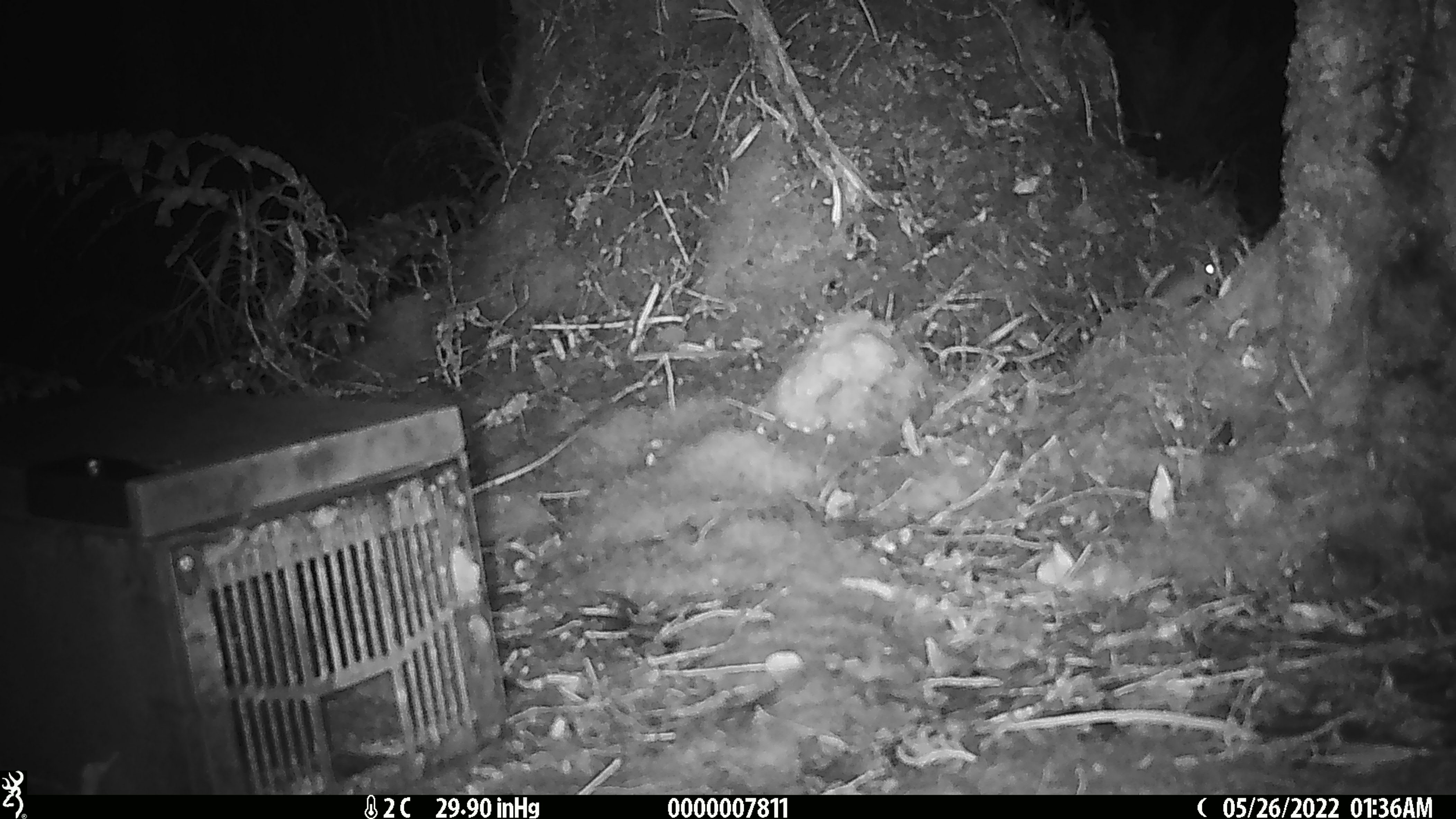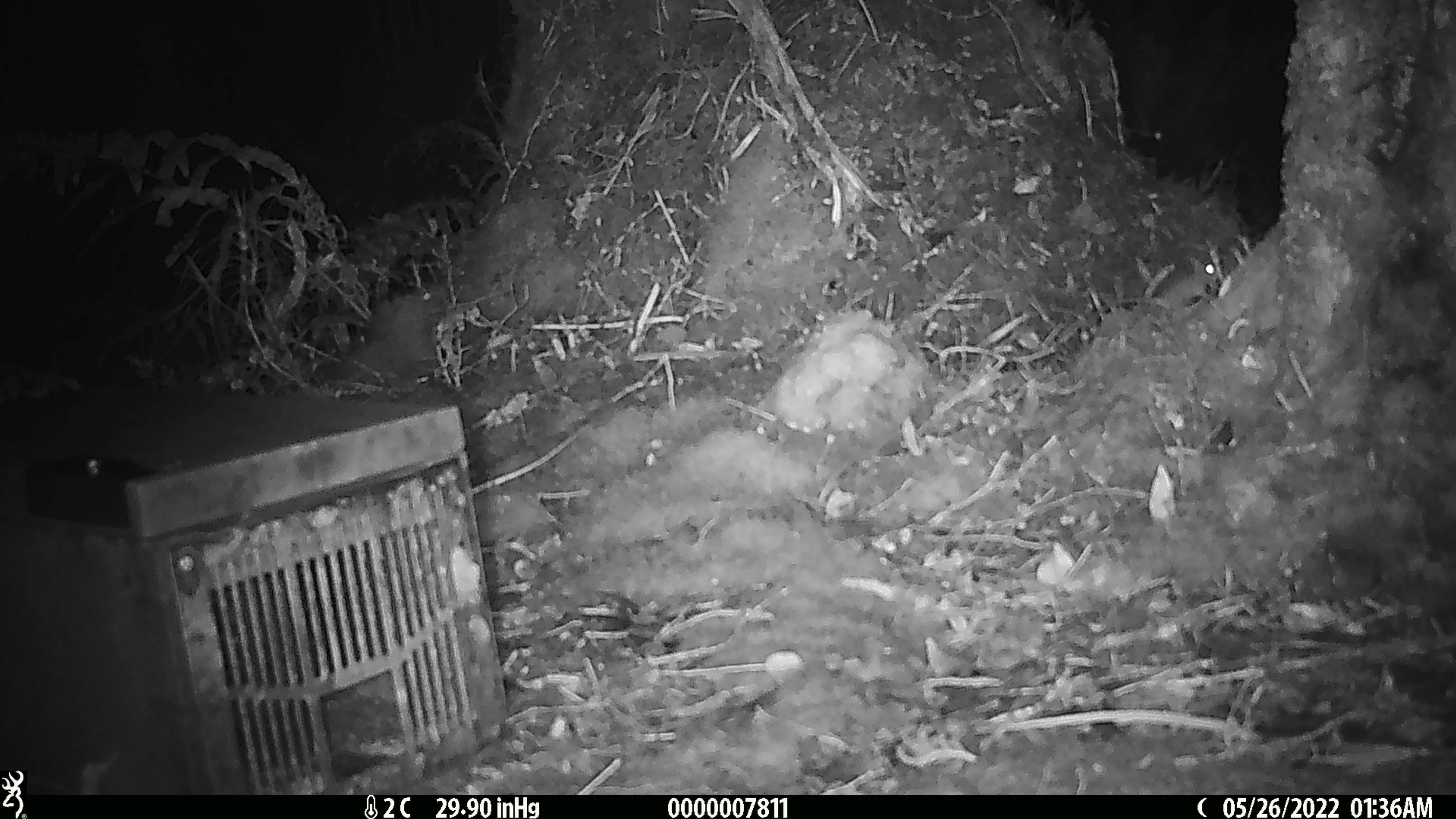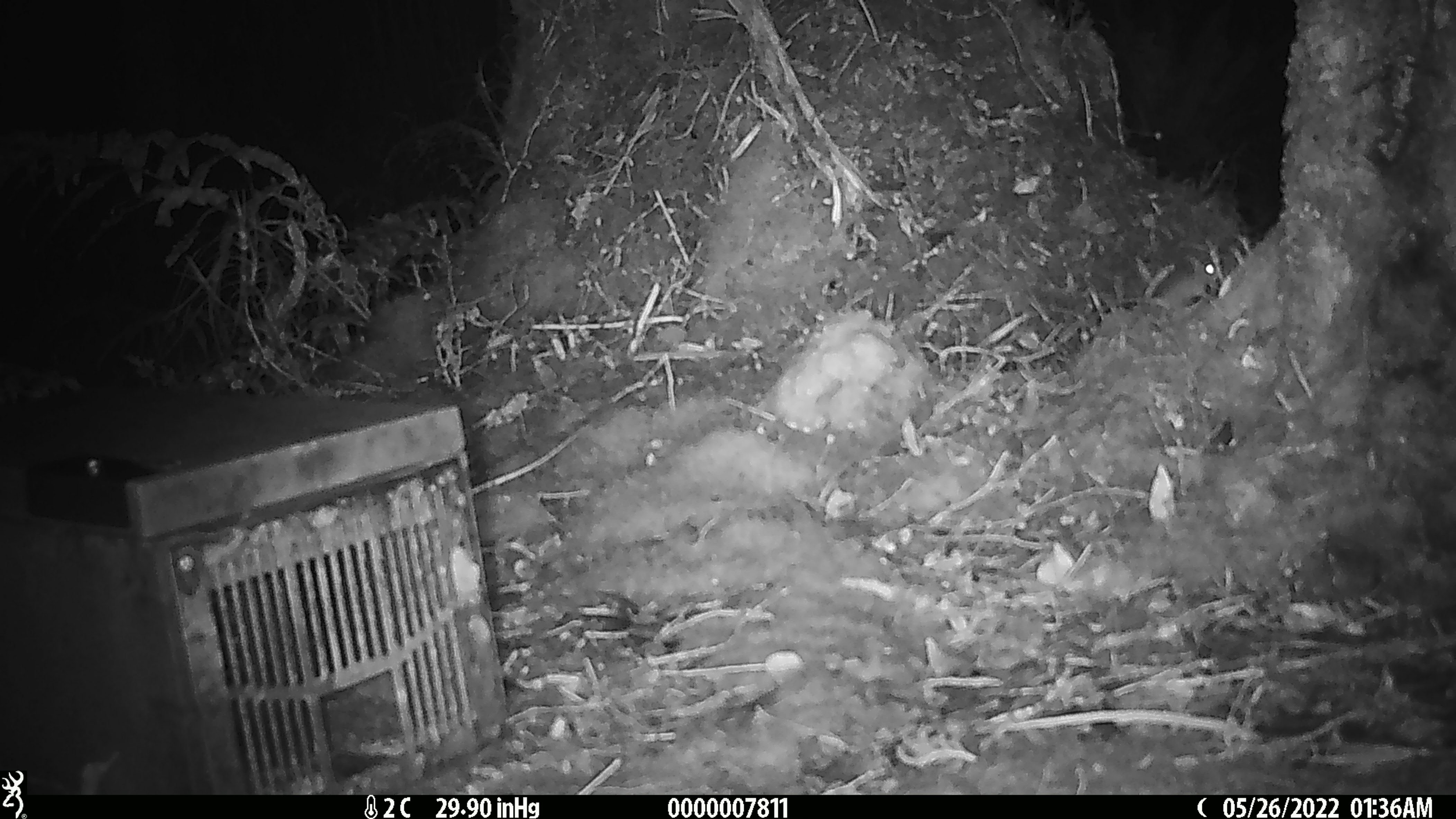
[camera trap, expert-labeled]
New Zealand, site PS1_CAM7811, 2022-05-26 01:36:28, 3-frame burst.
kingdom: Animalia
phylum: Chordata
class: Mammalia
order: Rodentia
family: Muridae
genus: Mus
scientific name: Mus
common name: mouse